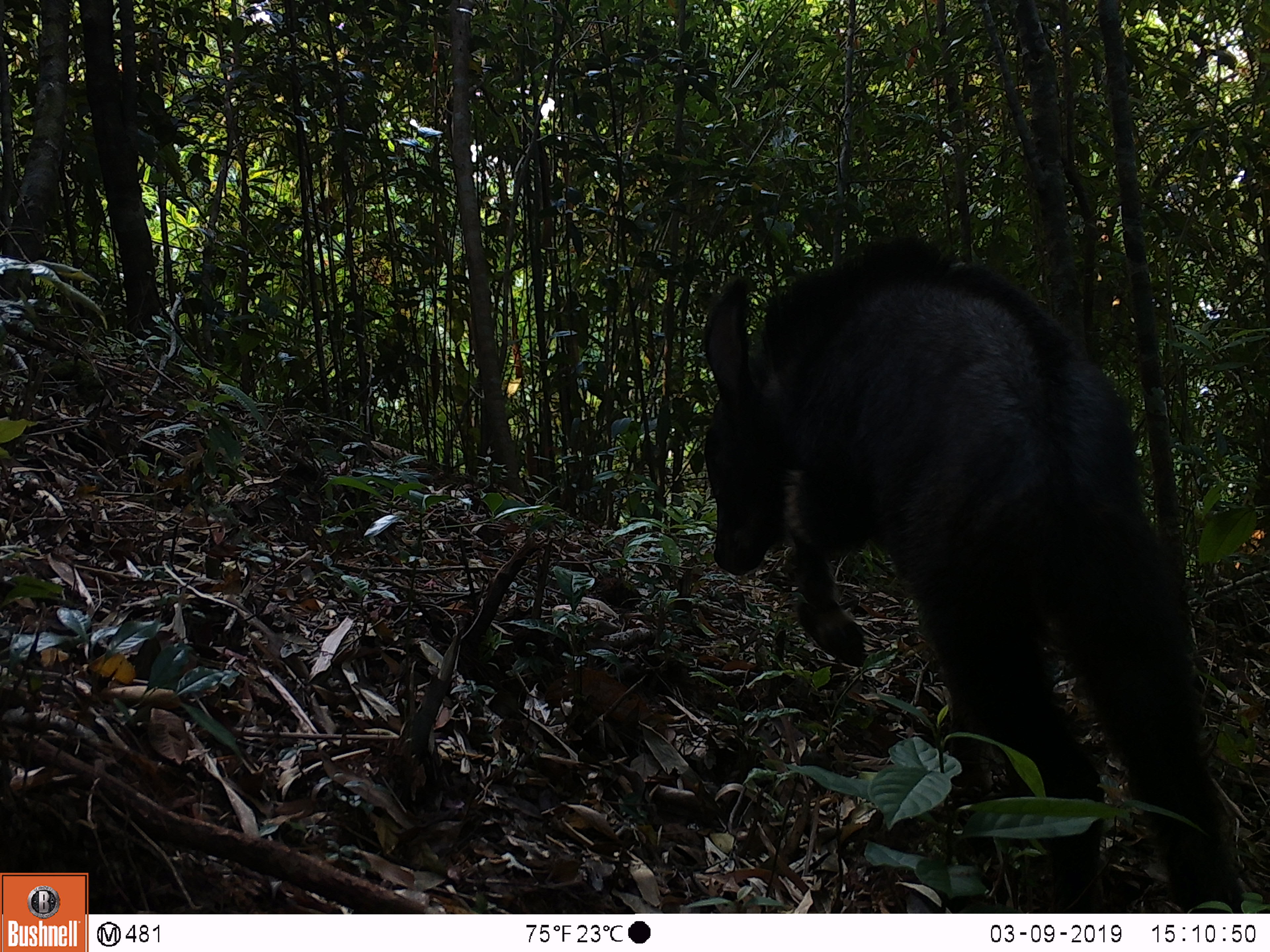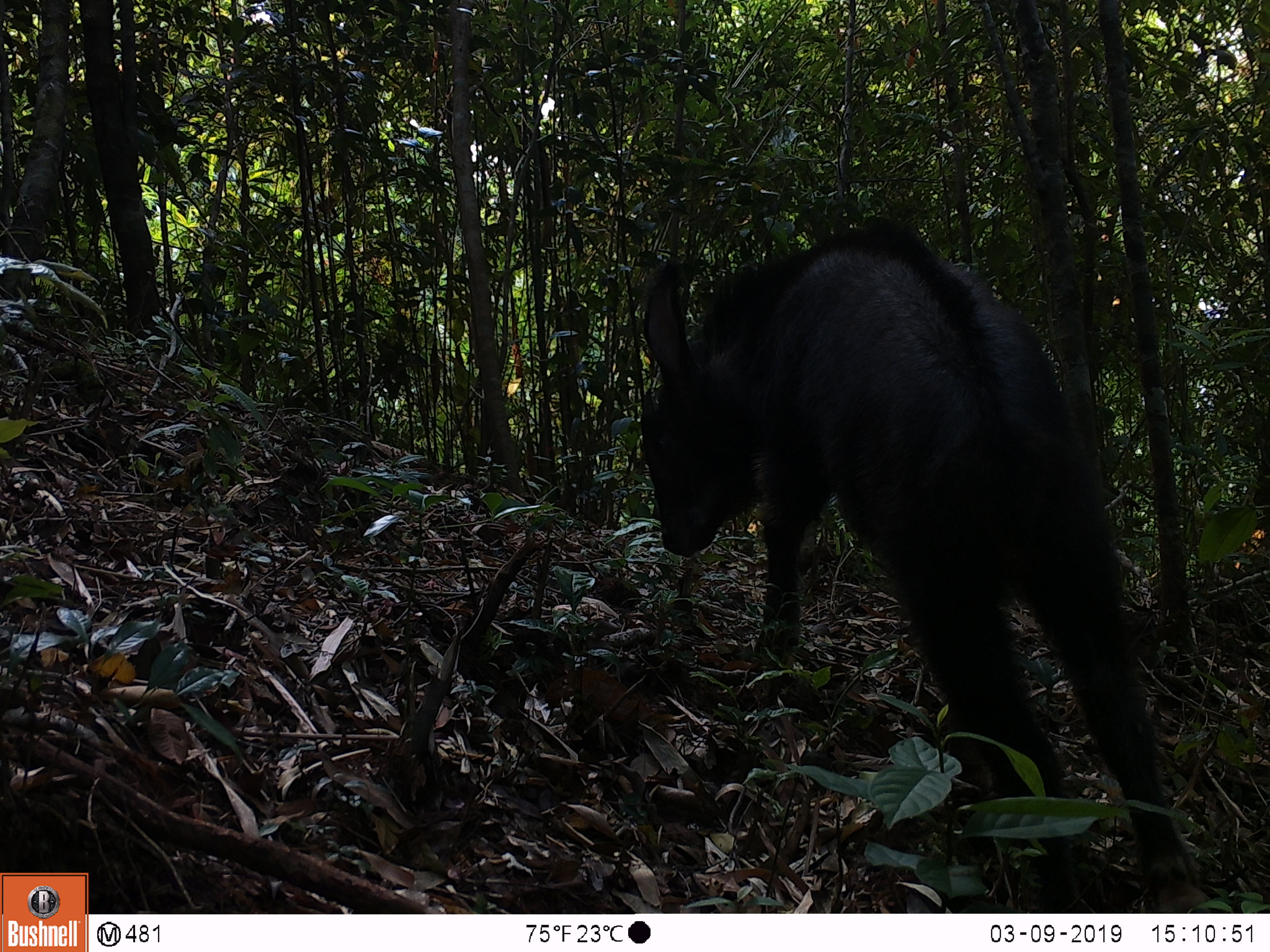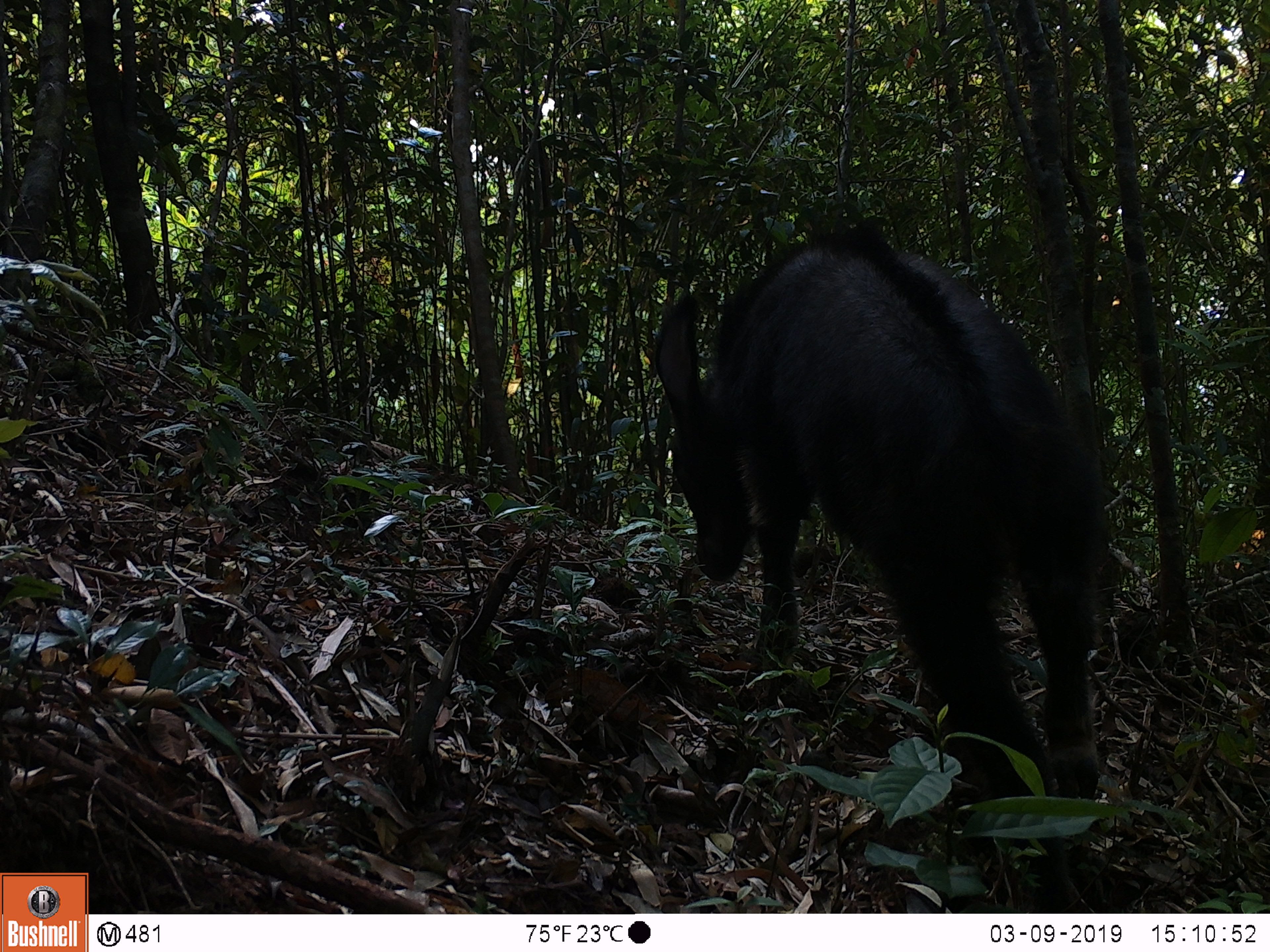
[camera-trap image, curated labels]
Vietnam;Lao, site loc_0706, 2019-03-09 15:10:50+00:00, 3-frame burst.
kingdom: Animalia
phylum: Chordata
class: Mammalia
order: Artiodactyla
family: Bovidae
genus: Capricornis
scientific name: Capricornis sumatraensis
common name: chinese serow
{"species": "chinese serow (Capricornis sumatraensis)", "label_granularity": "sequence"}